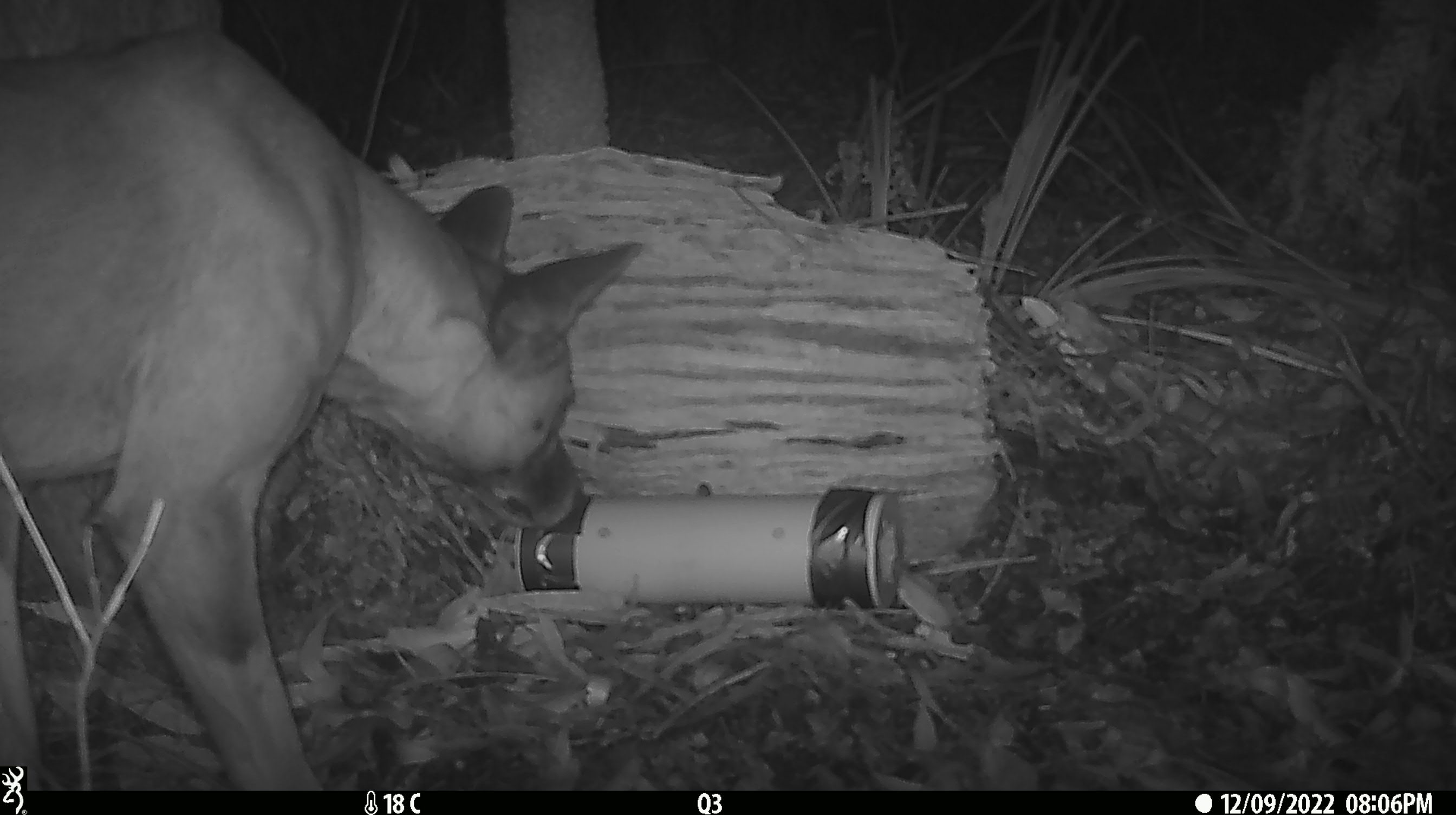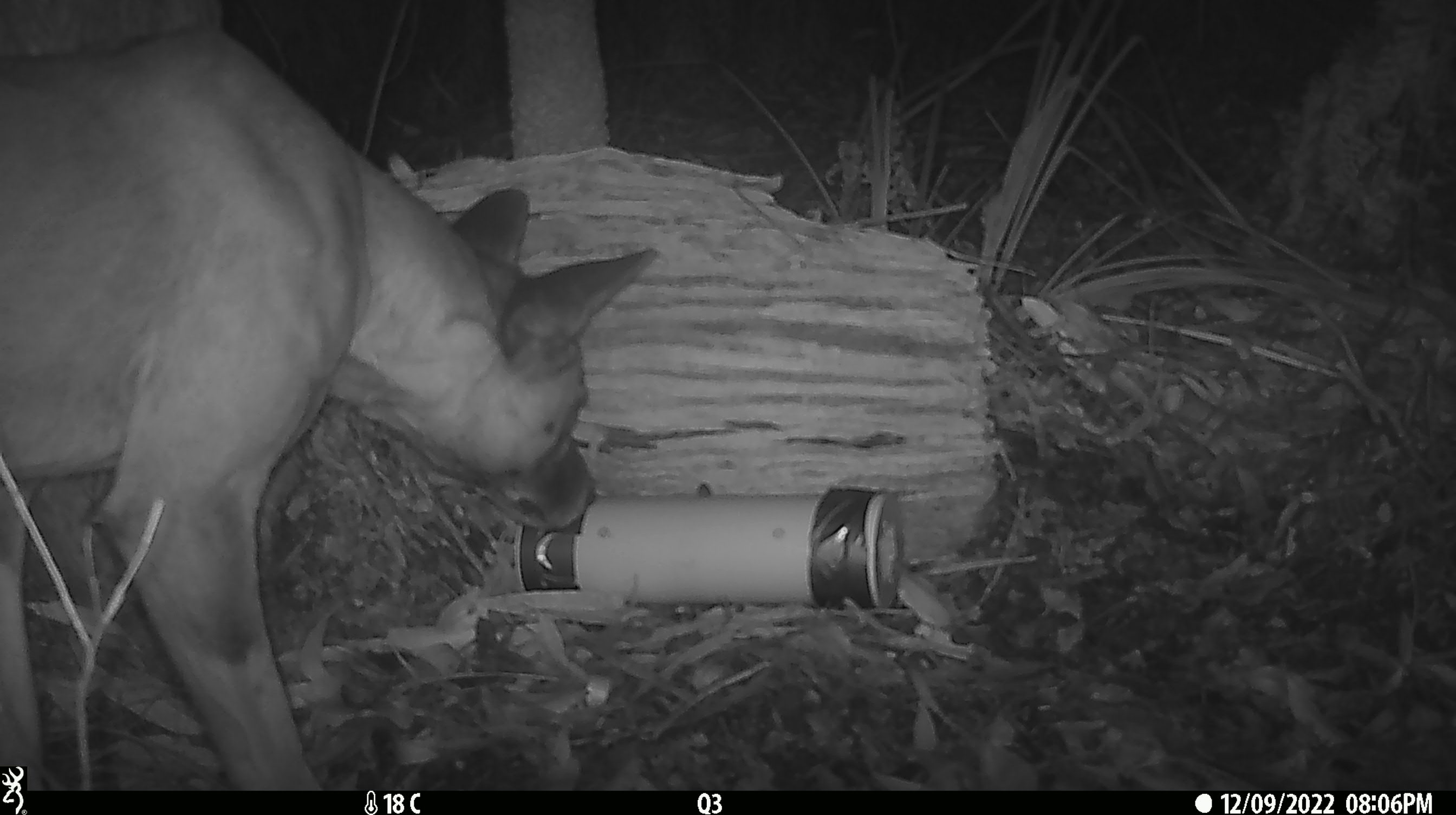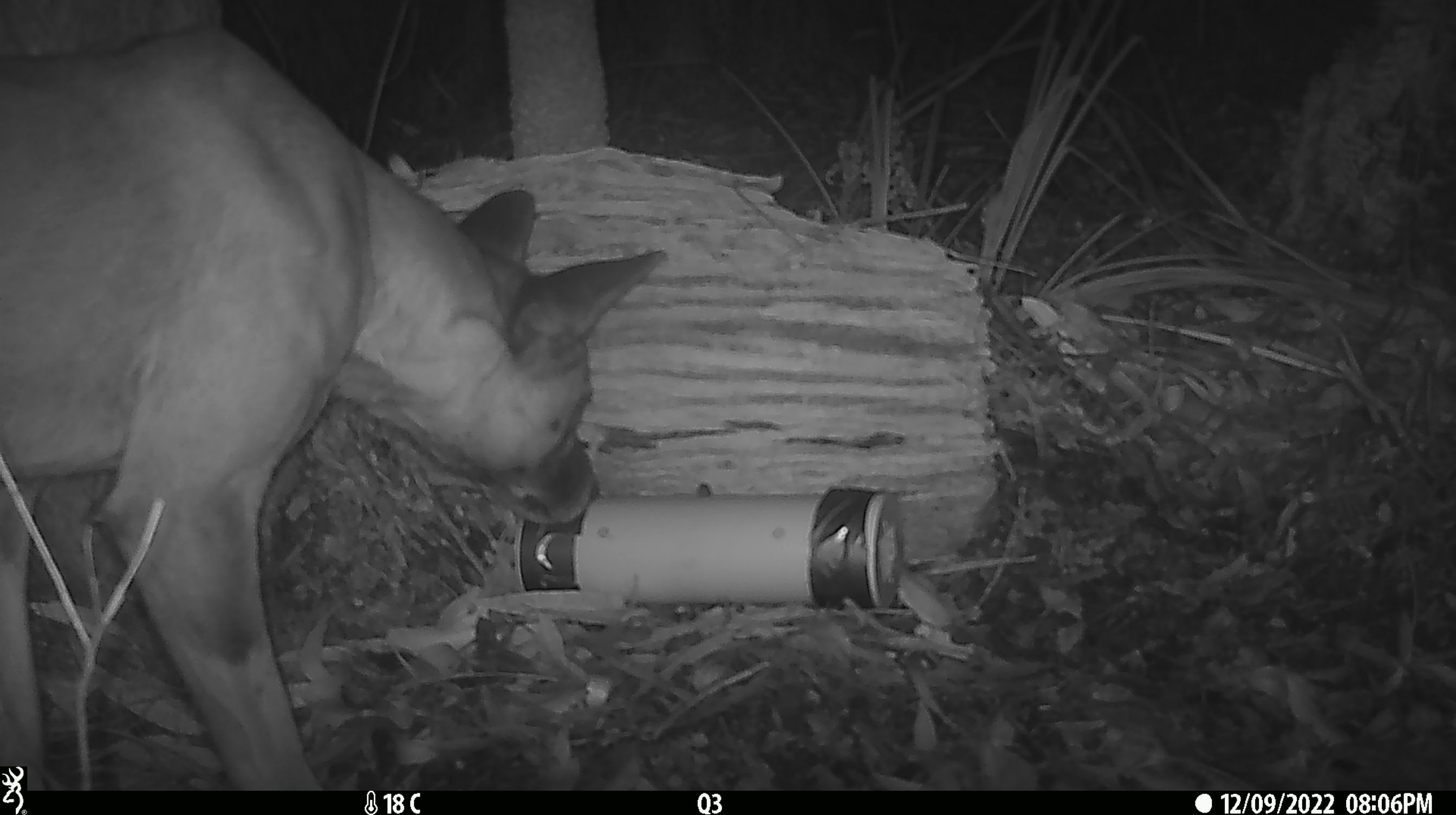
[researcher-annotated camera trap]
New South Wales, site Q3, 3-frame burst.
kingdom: Animalia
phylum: Chordata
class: Mammalia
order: Carnivora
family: Canidae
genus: Canis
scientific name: Canis familiaris dingo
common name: dingo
Dingo (Canis familiaris dingo).